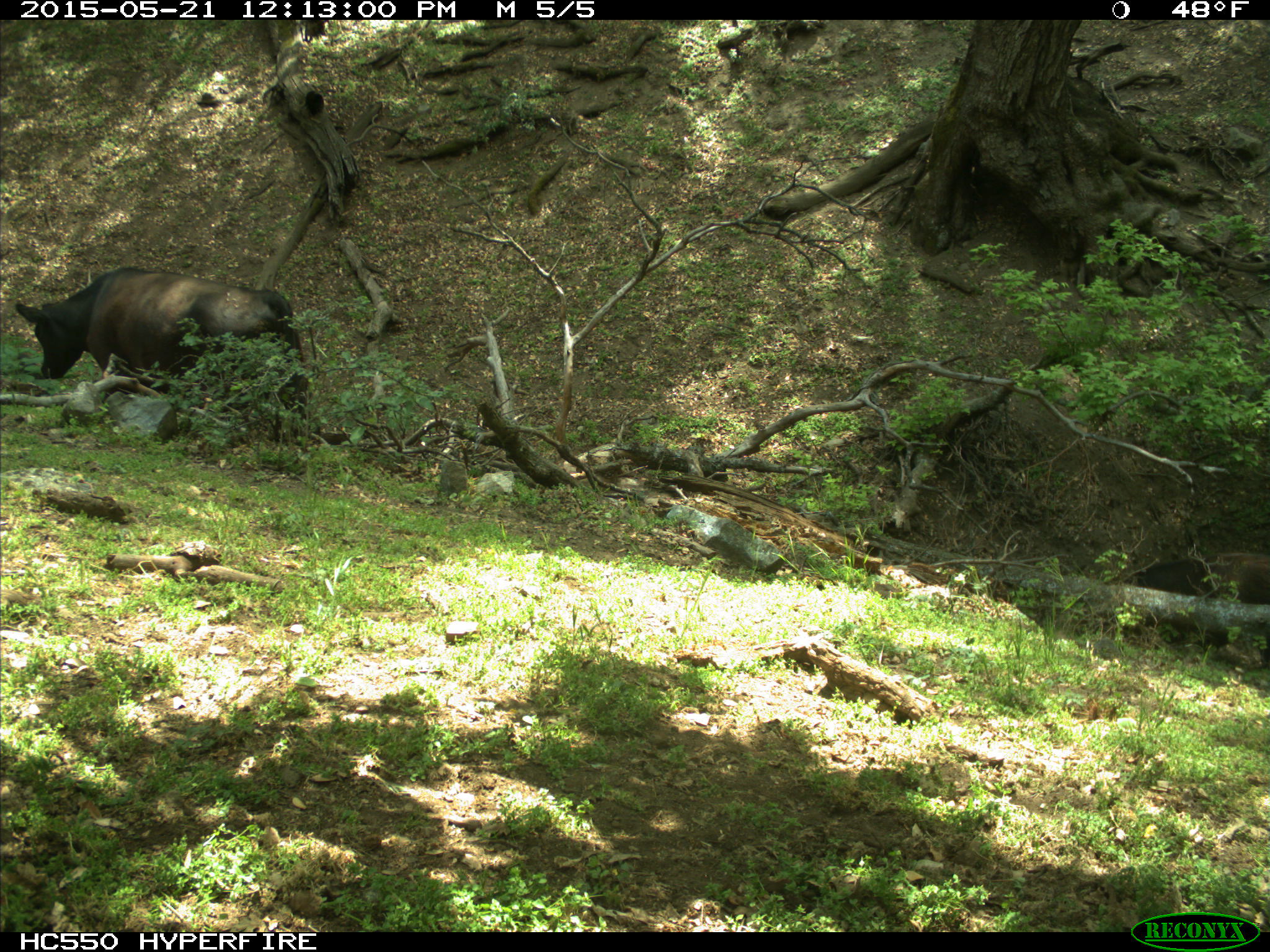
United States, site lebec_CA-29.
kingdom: Animalia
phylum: Chordata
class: Mammalia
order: Artiodactyla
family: Bovidae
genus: Bos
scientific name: Bos taurus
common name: domestic cow